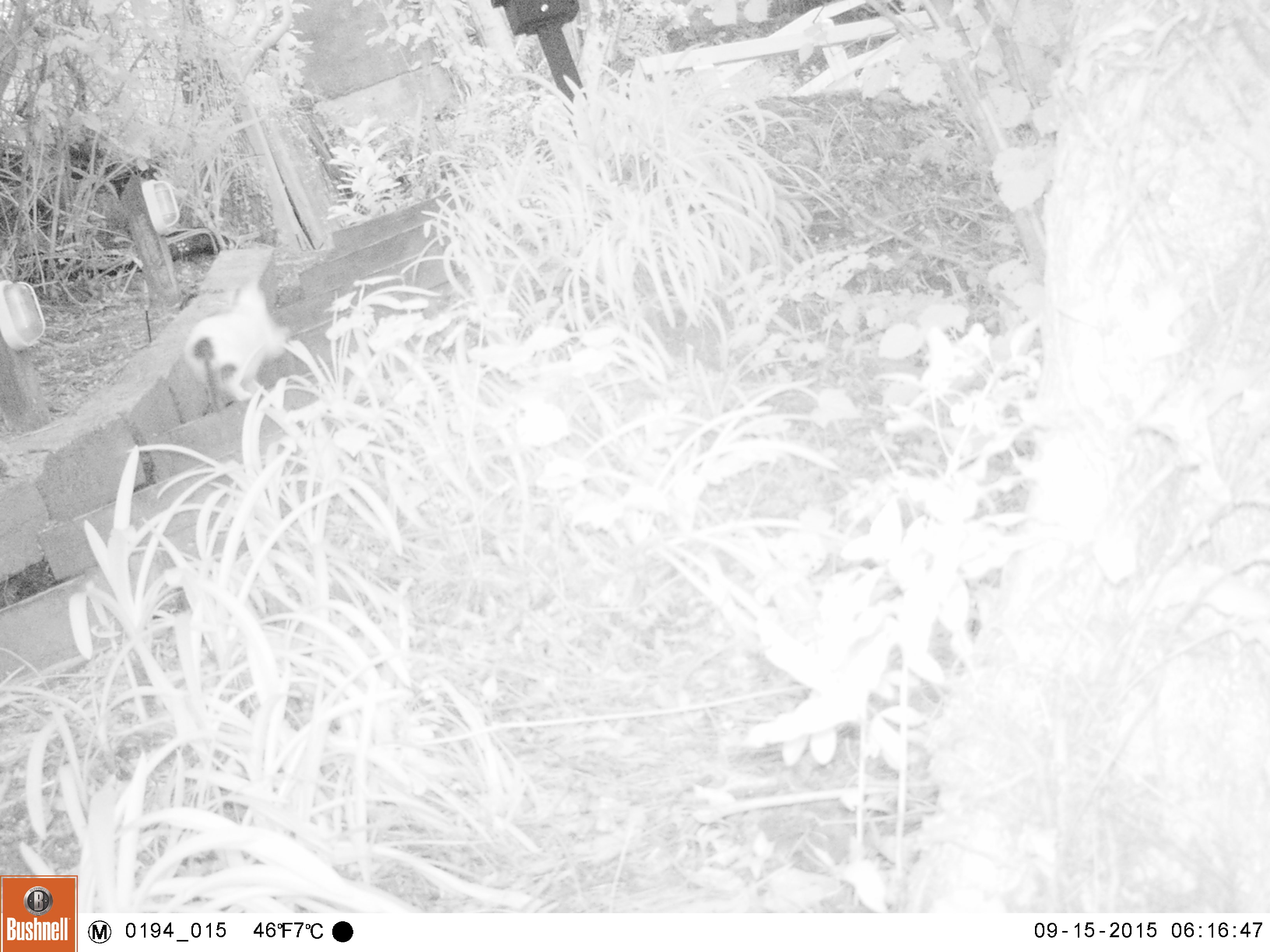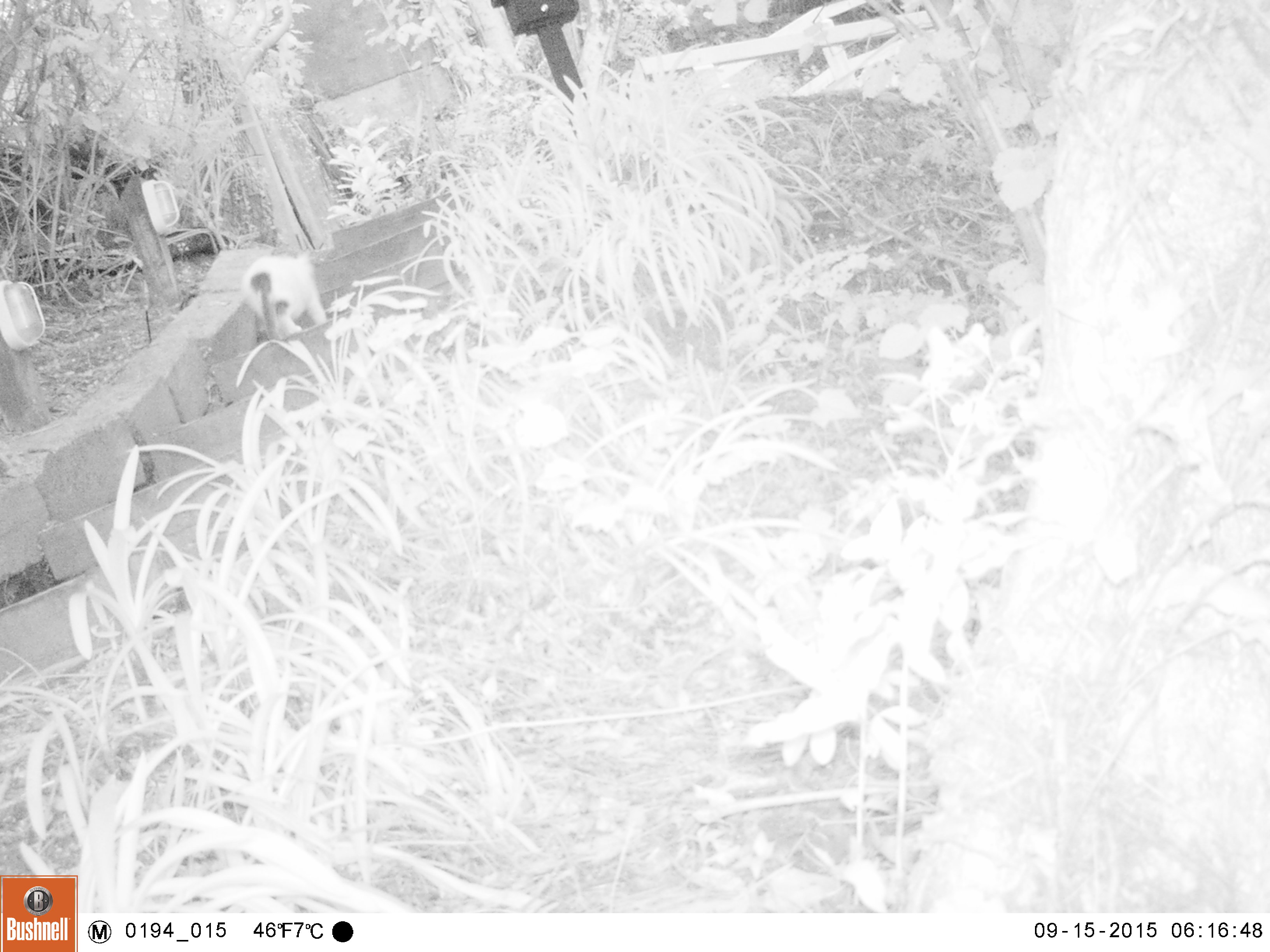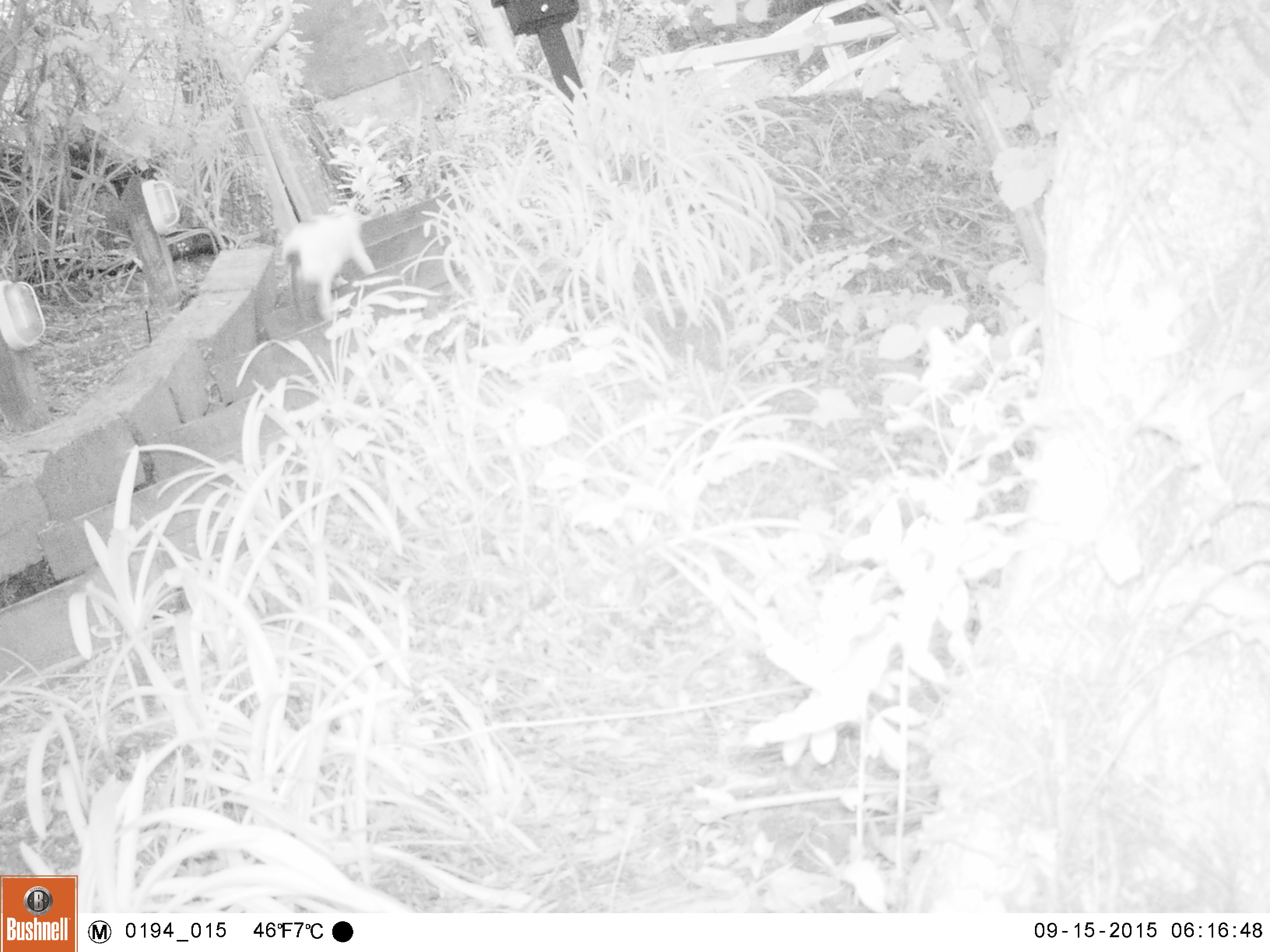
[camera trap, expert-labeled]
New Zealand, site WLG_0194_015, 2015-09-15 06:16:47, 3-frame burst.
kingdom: Animalia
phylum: Chordata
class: Mammalia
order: Carnivora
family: Felidae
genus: Felis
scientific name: Felis catus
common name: domestic cat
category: cat